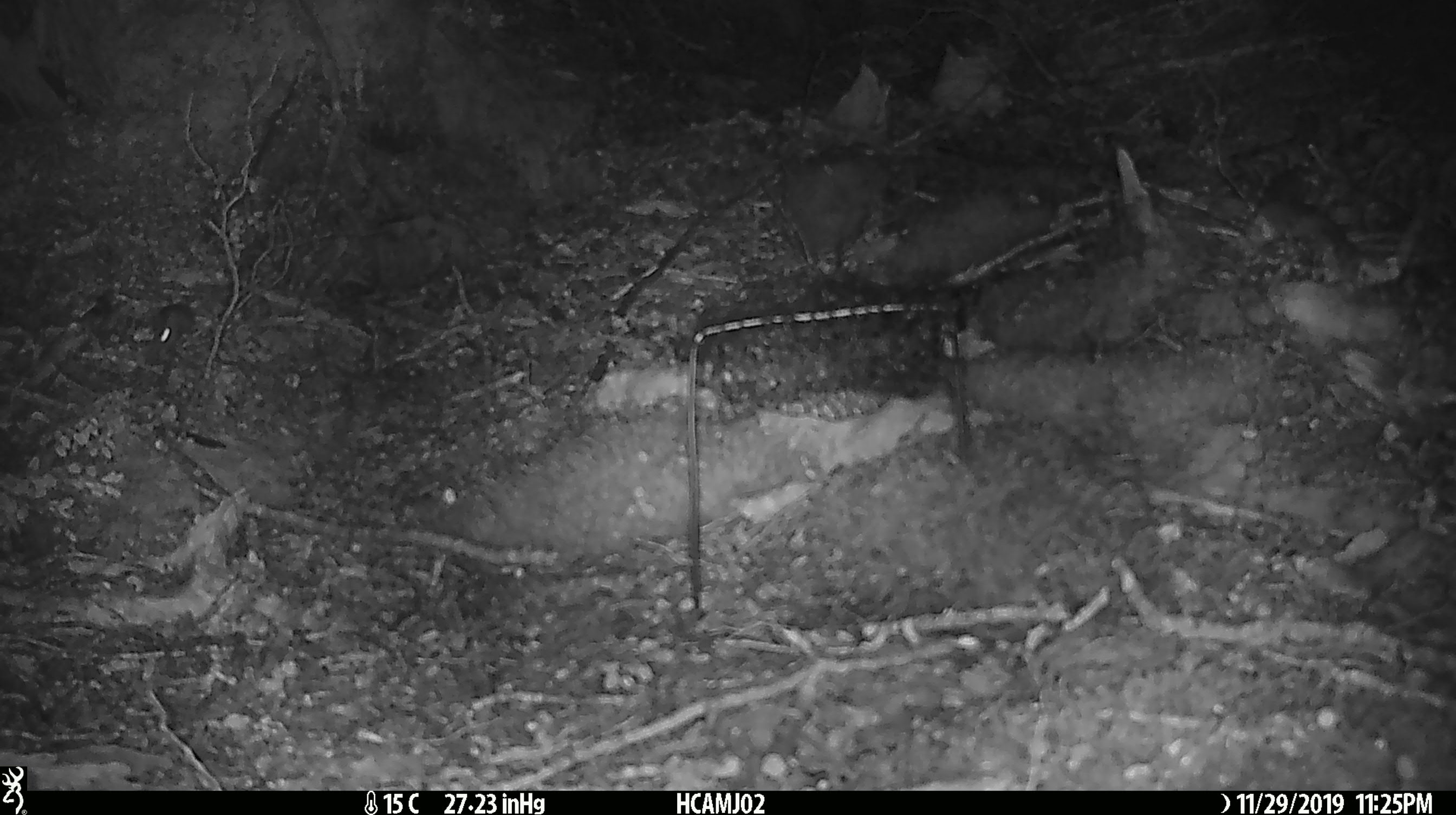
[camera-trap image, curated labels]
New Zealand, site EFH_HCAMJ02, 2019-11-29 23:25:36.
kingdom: Animalia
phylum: Chordata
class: Mammalia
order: Rodentia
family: Muridae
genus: Mus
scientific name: Mus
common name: mouse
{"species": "mouse (Mus)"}